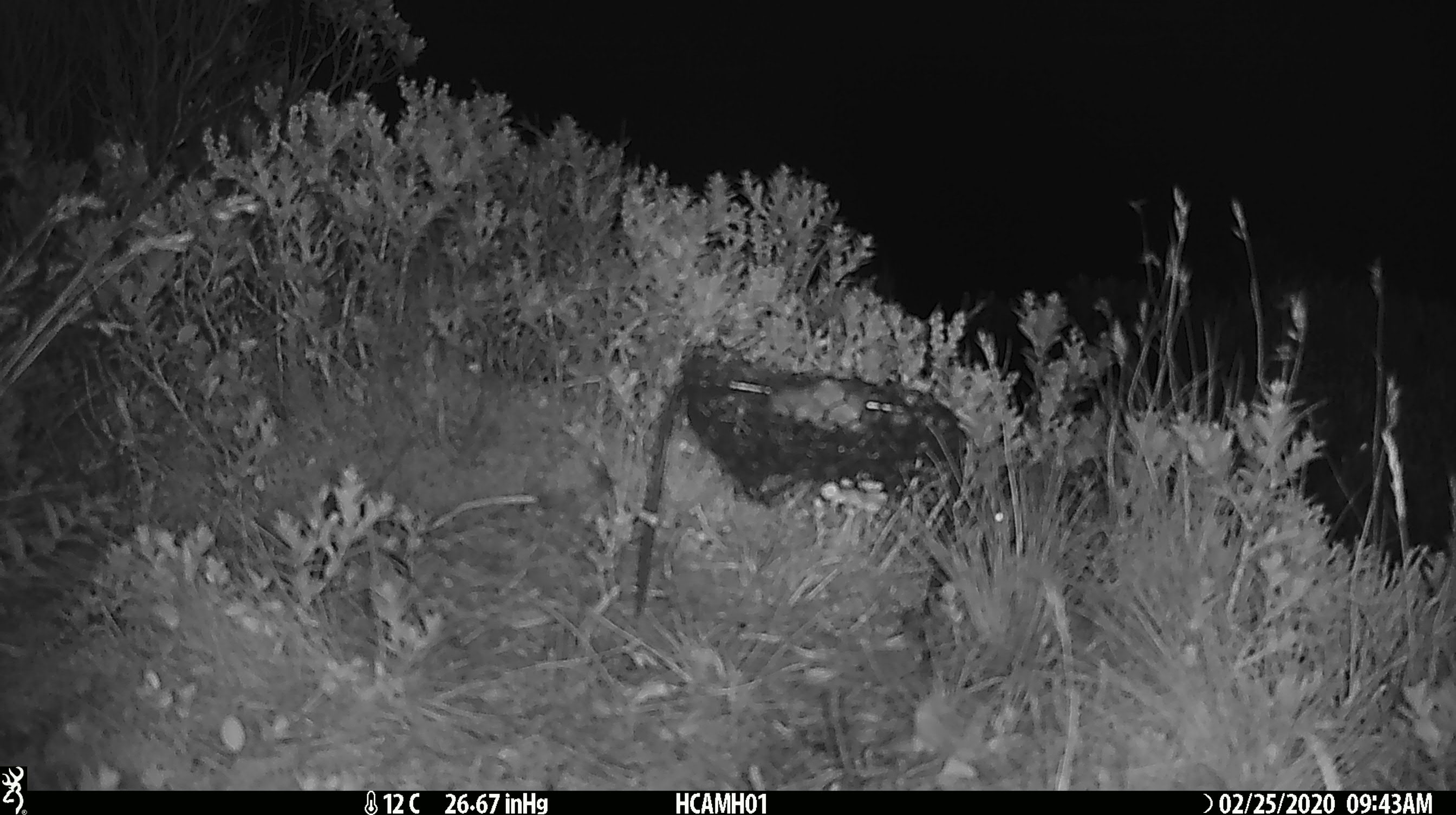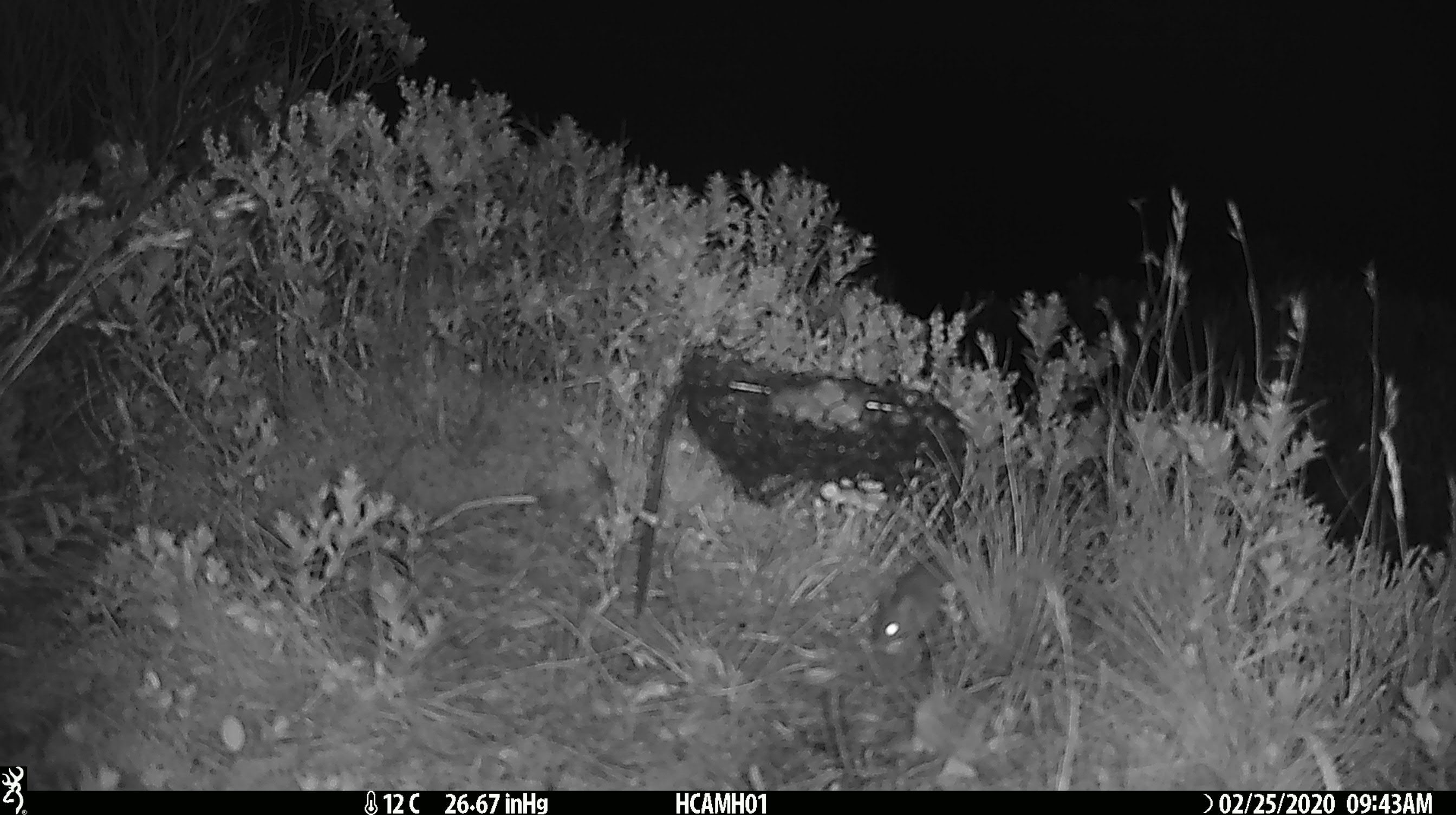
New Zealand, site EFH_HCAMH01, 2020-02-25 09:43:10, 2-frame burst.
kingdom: Animalia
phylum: Chordata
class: Mammalia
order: Rodentia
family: Muridae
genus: Mus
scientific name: Mus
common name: mouse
Mouse (Mus).